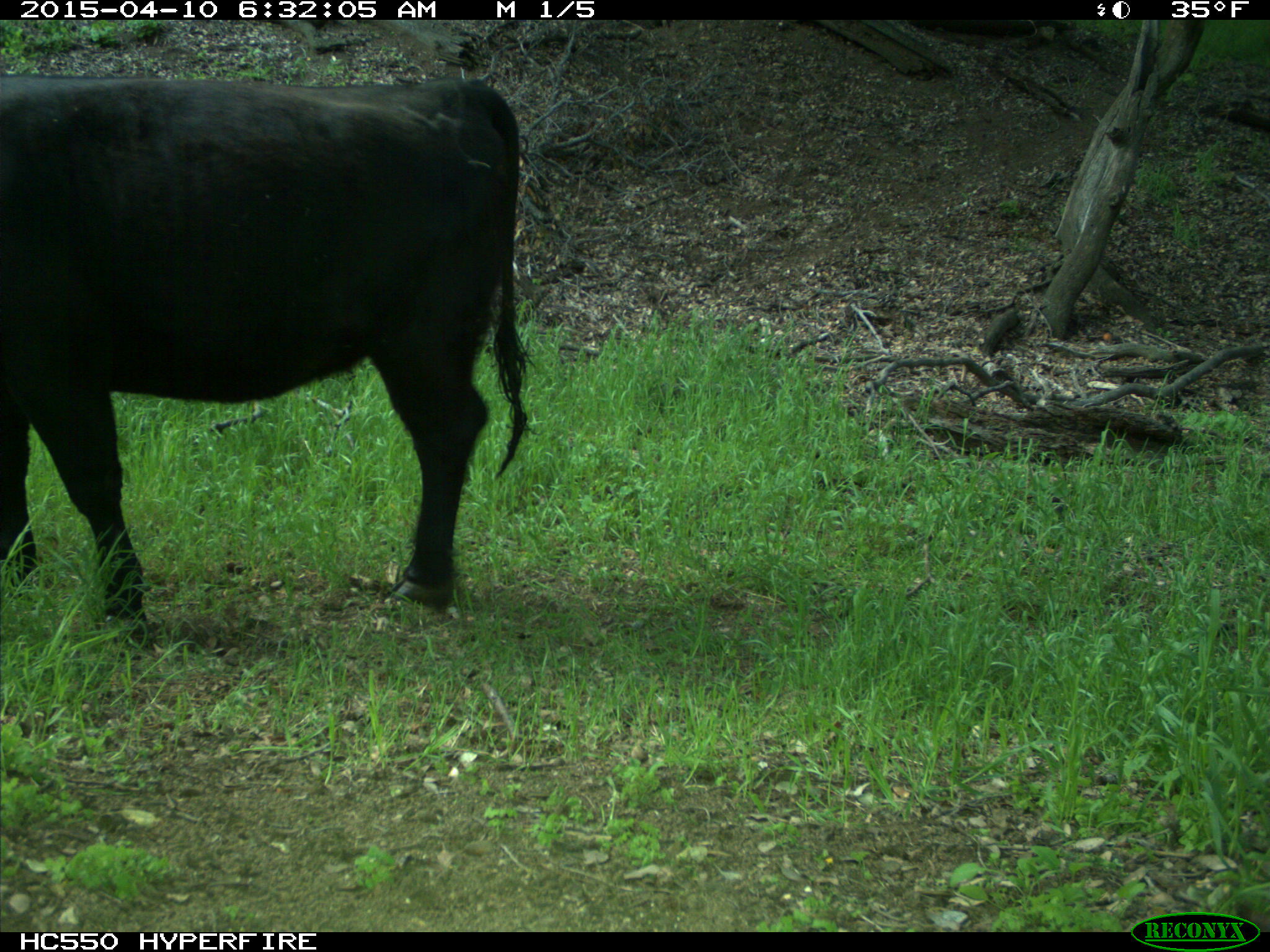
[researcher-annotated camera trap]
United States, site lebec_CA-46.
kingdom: Animalia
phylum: Chordata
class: Mammalia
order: Artiodactyla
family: Bovidae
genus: Bos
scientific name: Bos taurus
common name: domestic cow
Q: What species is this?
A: Bos taurus (domestic cow).